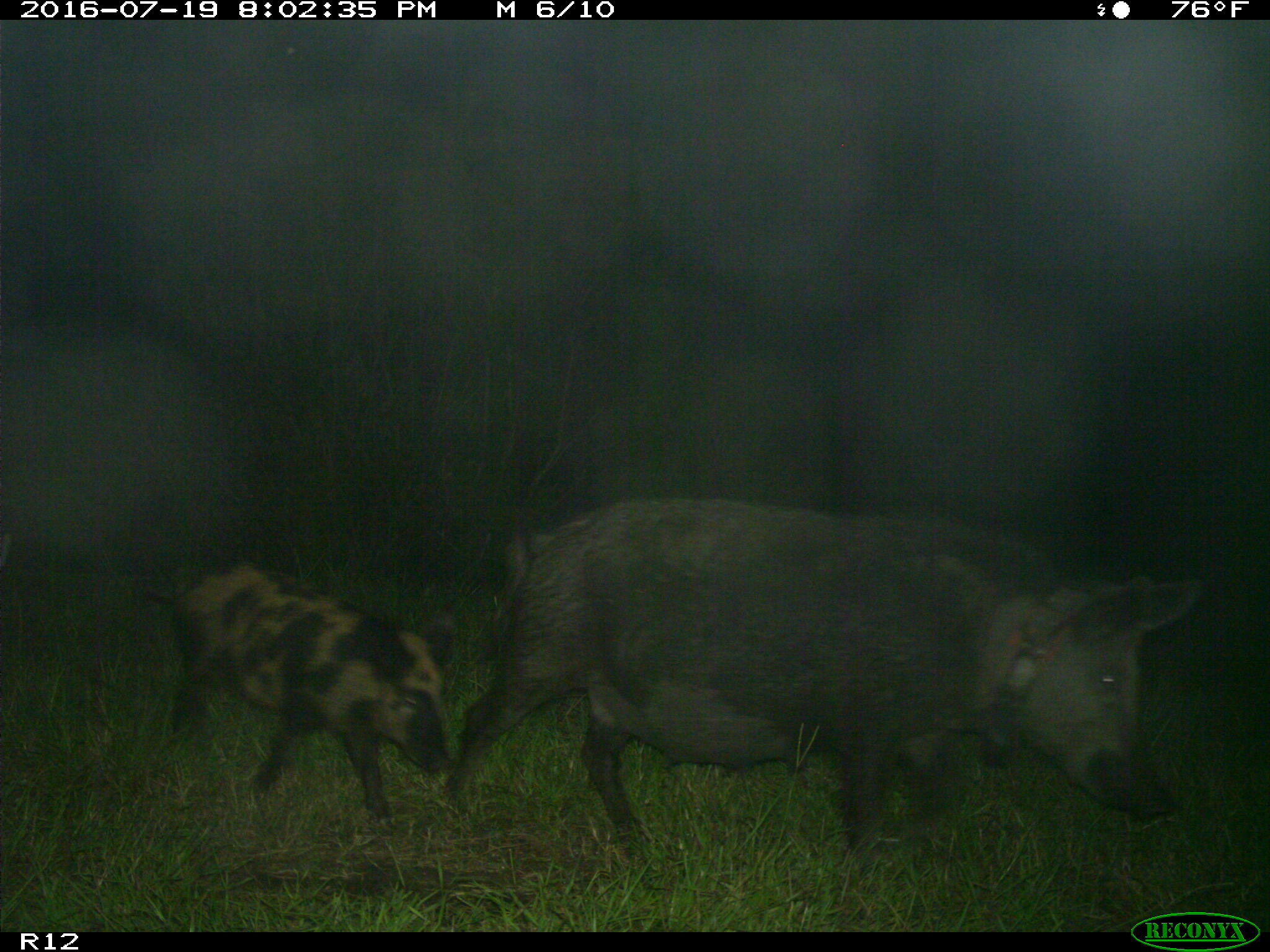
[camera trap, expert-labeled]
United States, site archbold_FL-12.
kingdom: Animalia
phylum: Chordata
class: Mammalia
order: Artiodactyla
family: Suidae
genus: Sus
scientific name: Sus scrofa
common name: wild boar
Sus scrofa (wild boar).